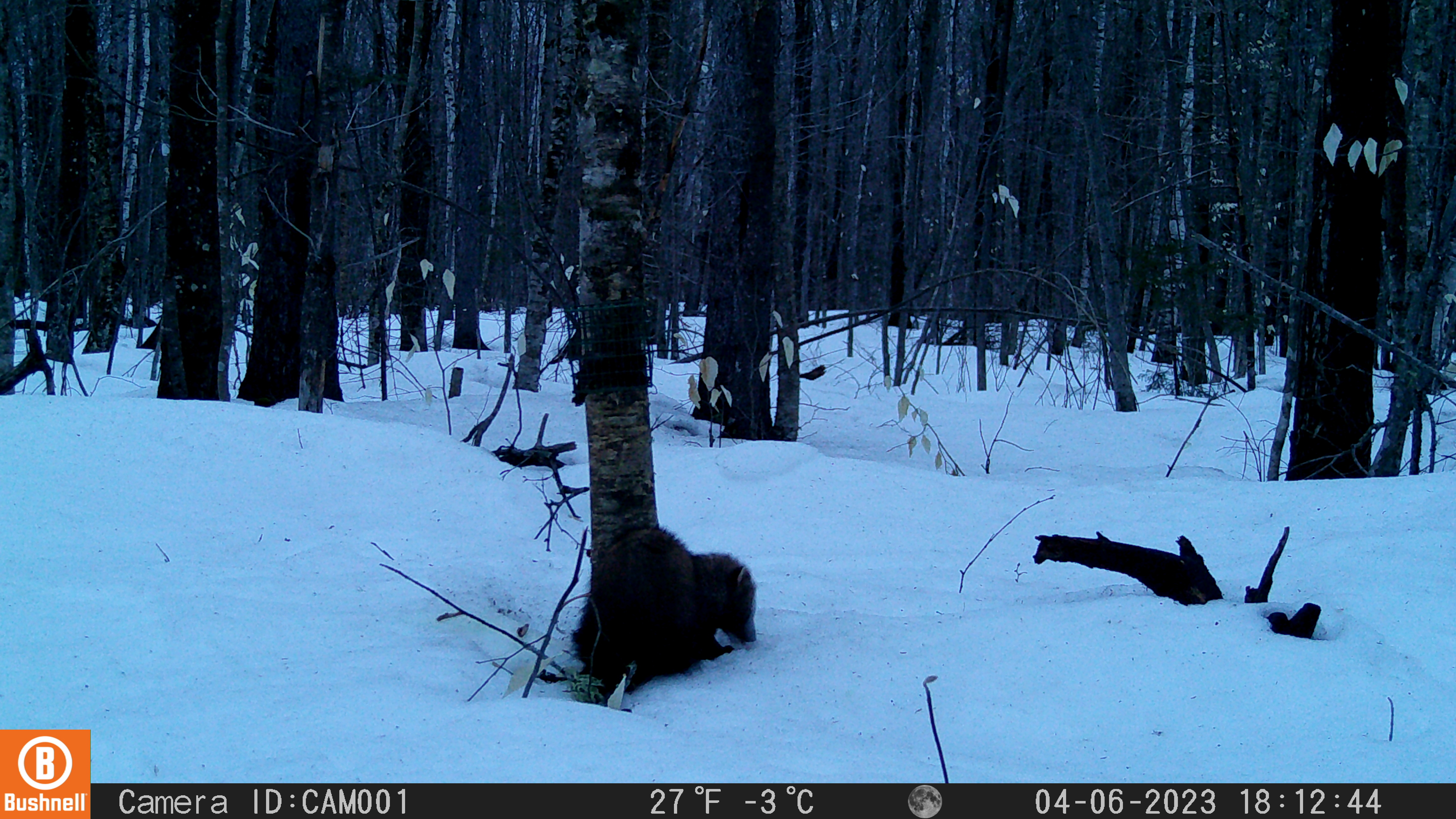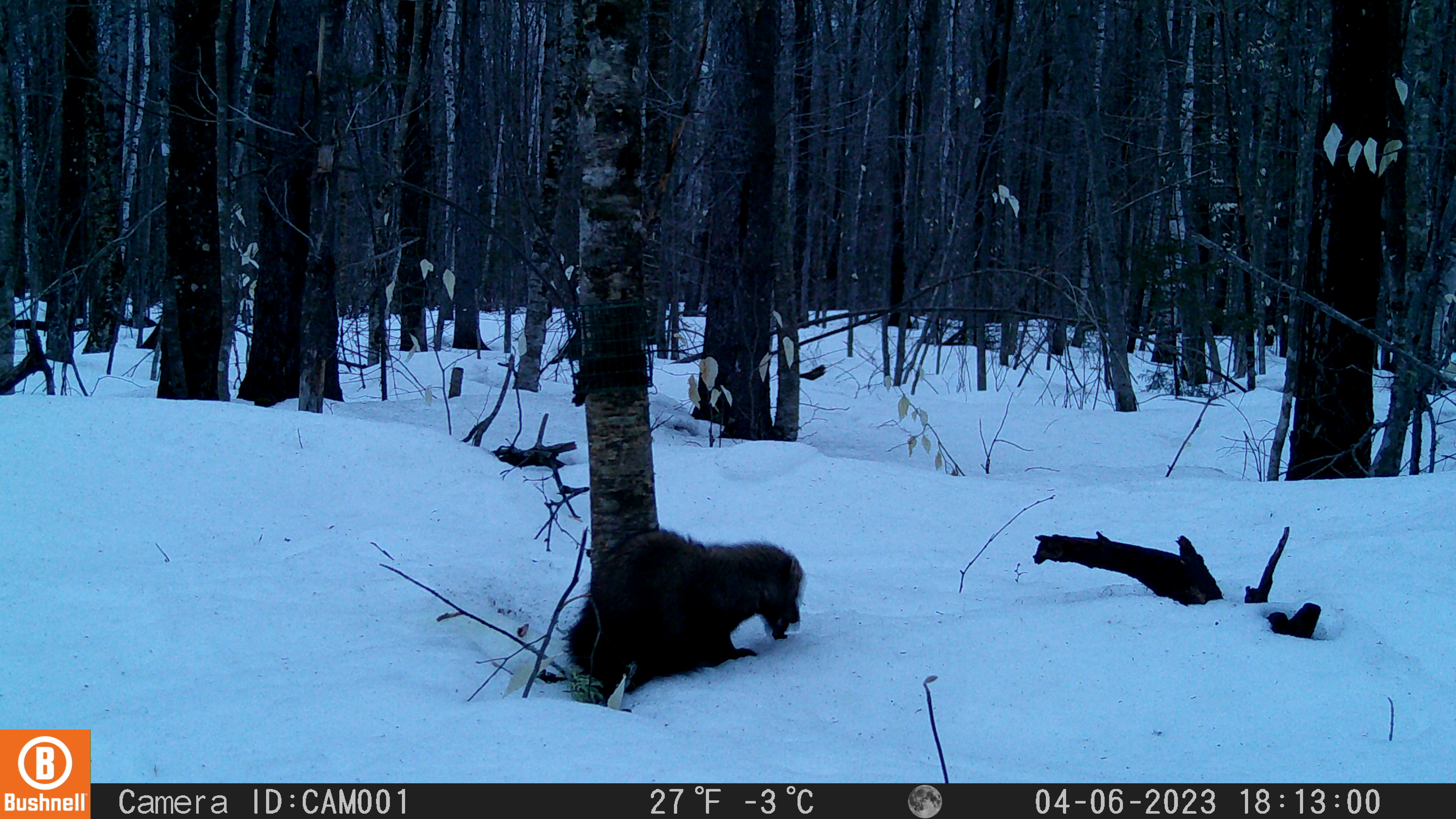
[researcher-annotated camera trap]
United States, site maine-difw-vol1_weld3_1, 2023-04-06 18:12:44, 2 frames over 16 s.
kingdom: Animalia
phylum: Chordata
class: Mammalia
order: Carnivora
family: Mustelidae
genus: Pekania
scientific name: Pekania pennanti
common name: fisher